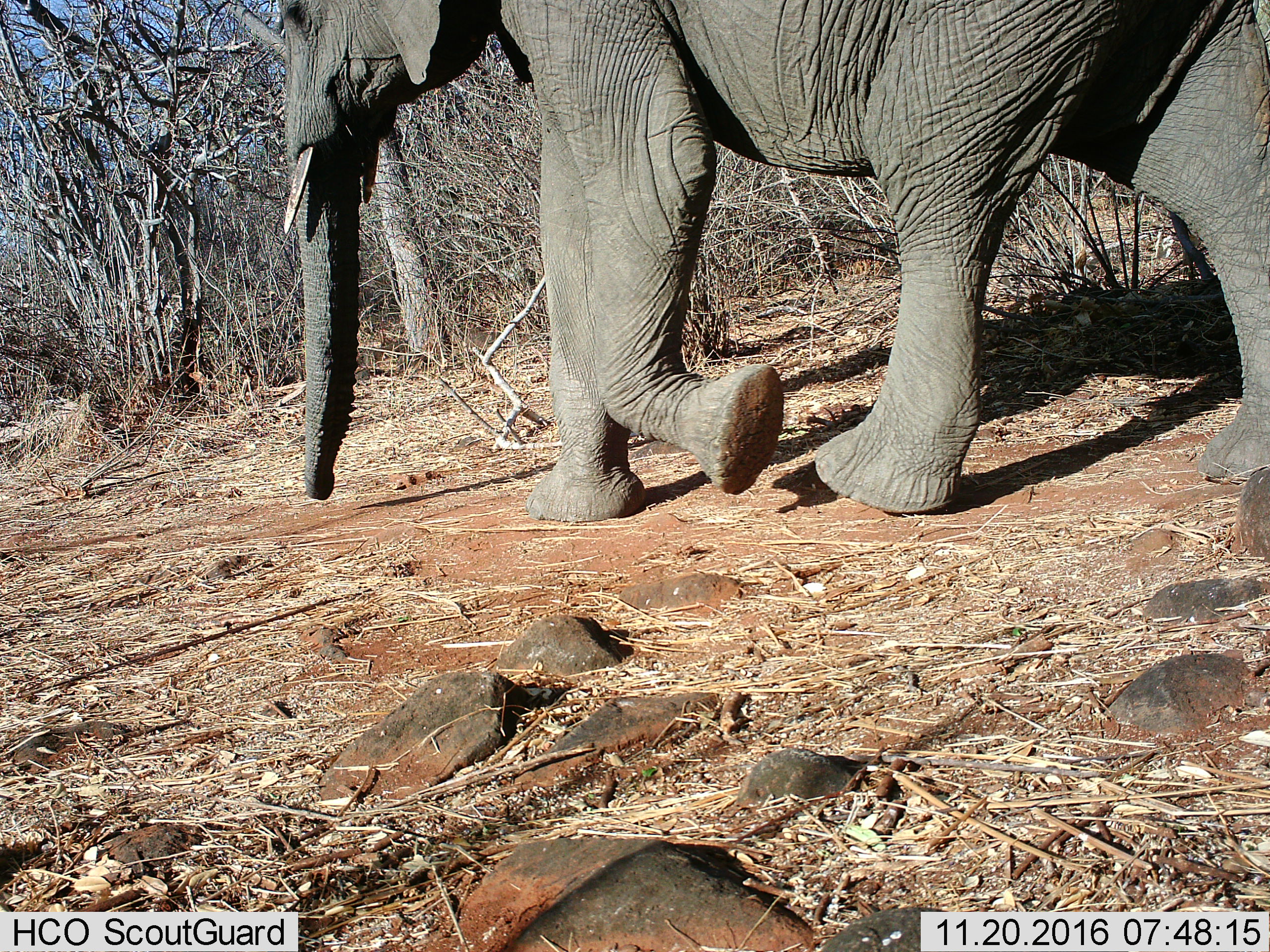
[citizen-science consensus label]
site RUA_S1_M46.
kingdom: Animalia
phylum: Chordata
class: Mammalia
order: Proboscidea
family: Elephantidae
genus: Loxodonta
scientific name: Loxodonta africana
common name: african bush elephant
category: elephant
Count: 1.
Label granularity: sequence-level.